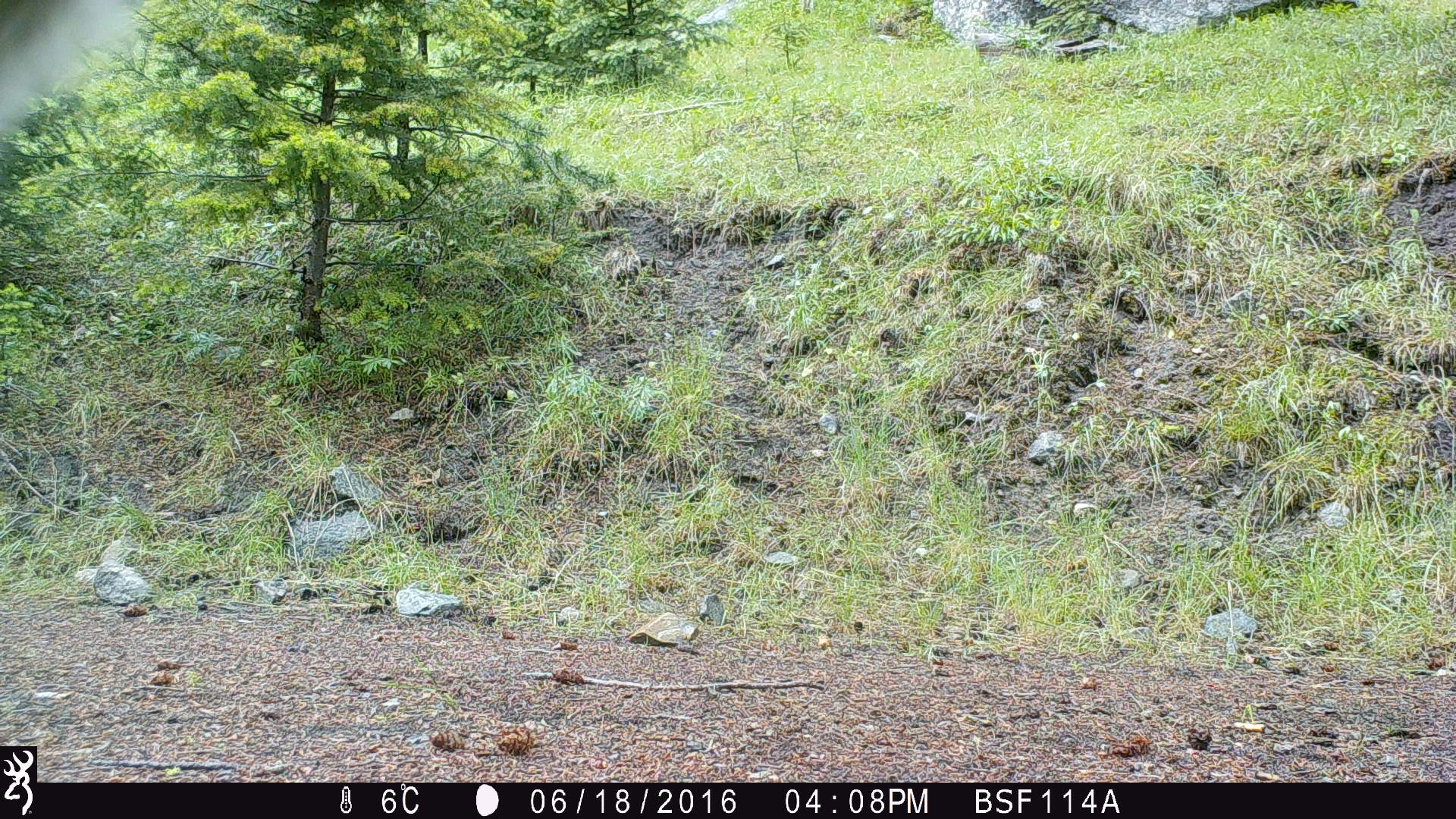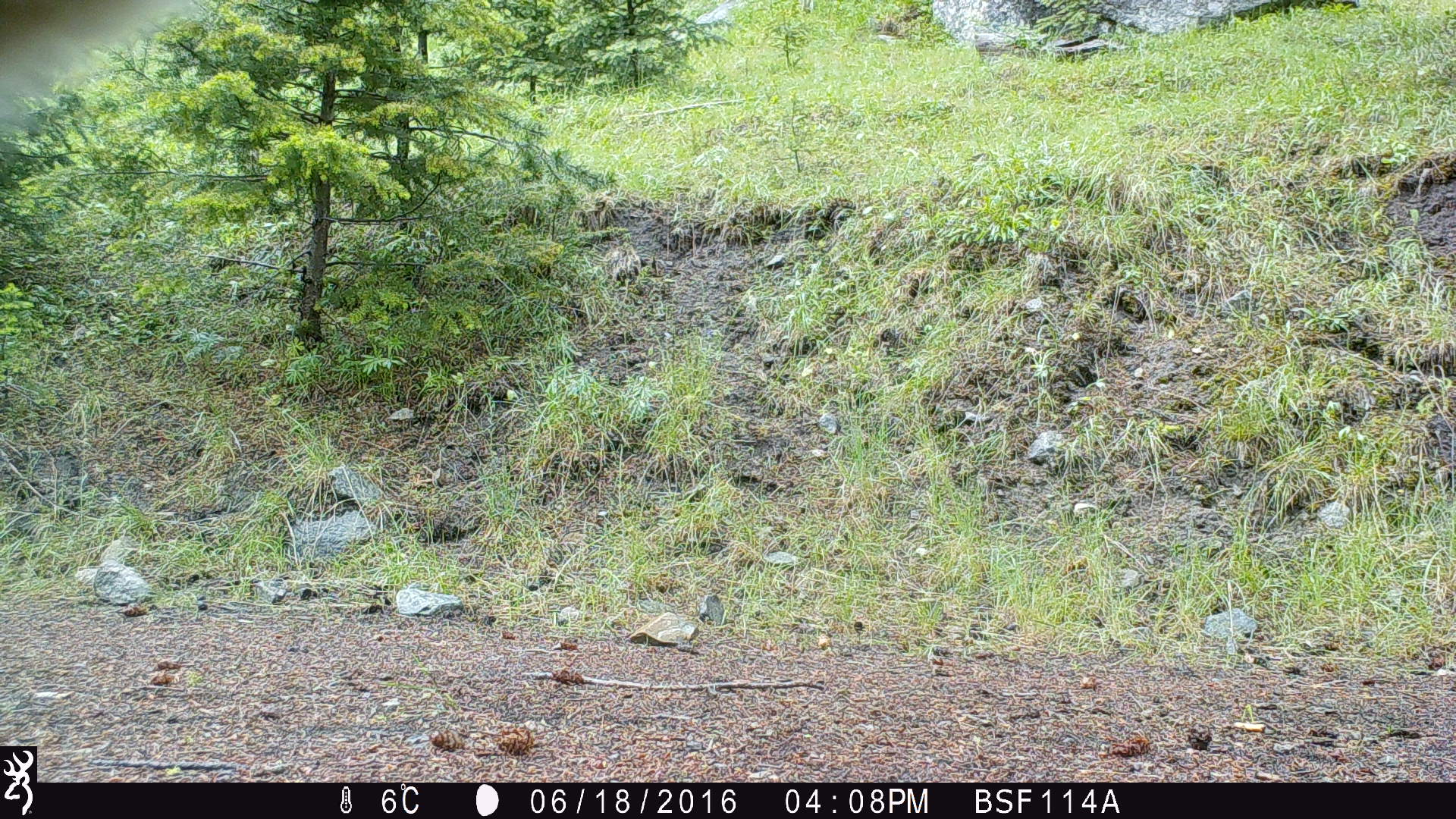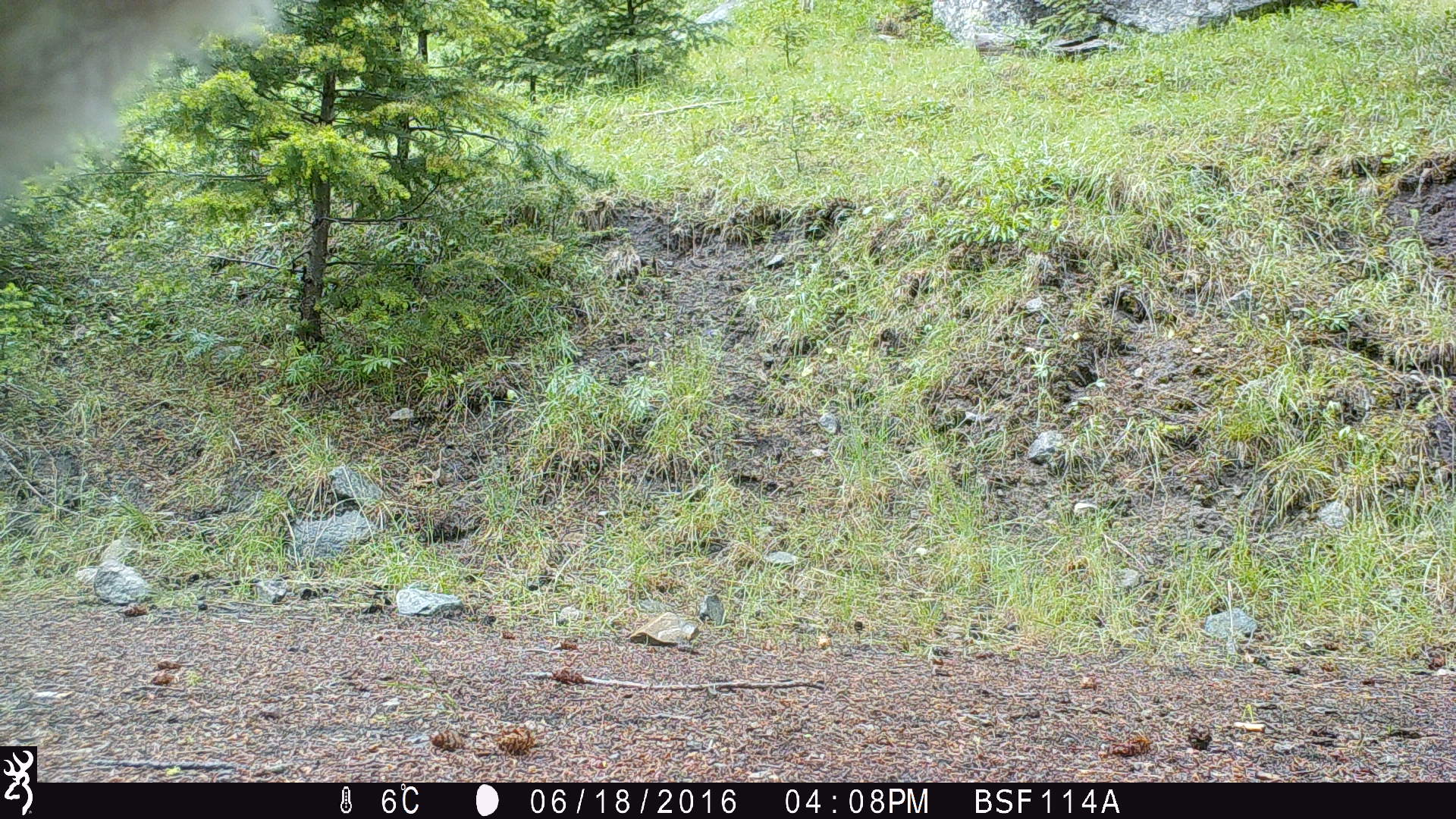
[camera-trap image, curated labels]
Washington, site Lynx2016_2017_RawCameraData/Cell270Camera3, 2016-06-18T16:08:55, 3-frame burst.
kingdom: Animalia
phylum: Chordata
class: Mammalia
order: Artiodactyla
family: Bovidae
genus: Bos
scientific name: Bos taurus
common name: domestic cattle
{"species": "domestic cattle (Bos taurus)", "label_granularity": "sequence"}